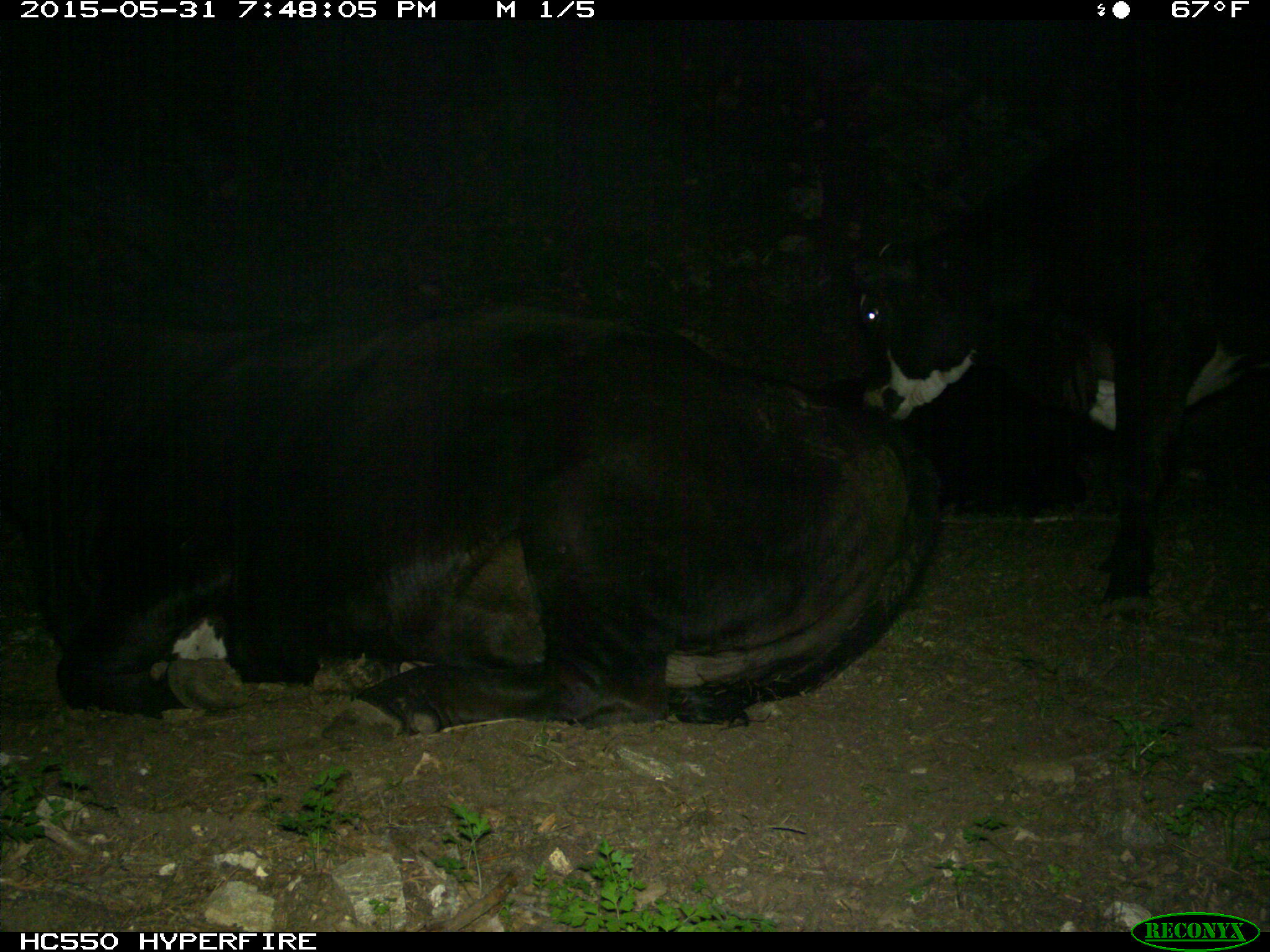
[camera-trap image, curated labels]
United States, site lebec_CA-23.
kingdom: Animalia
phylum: Chordata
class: Mammalia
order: Artiodactyla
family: Bovidae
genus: Bos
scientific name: Bos taurus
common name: domestic cow